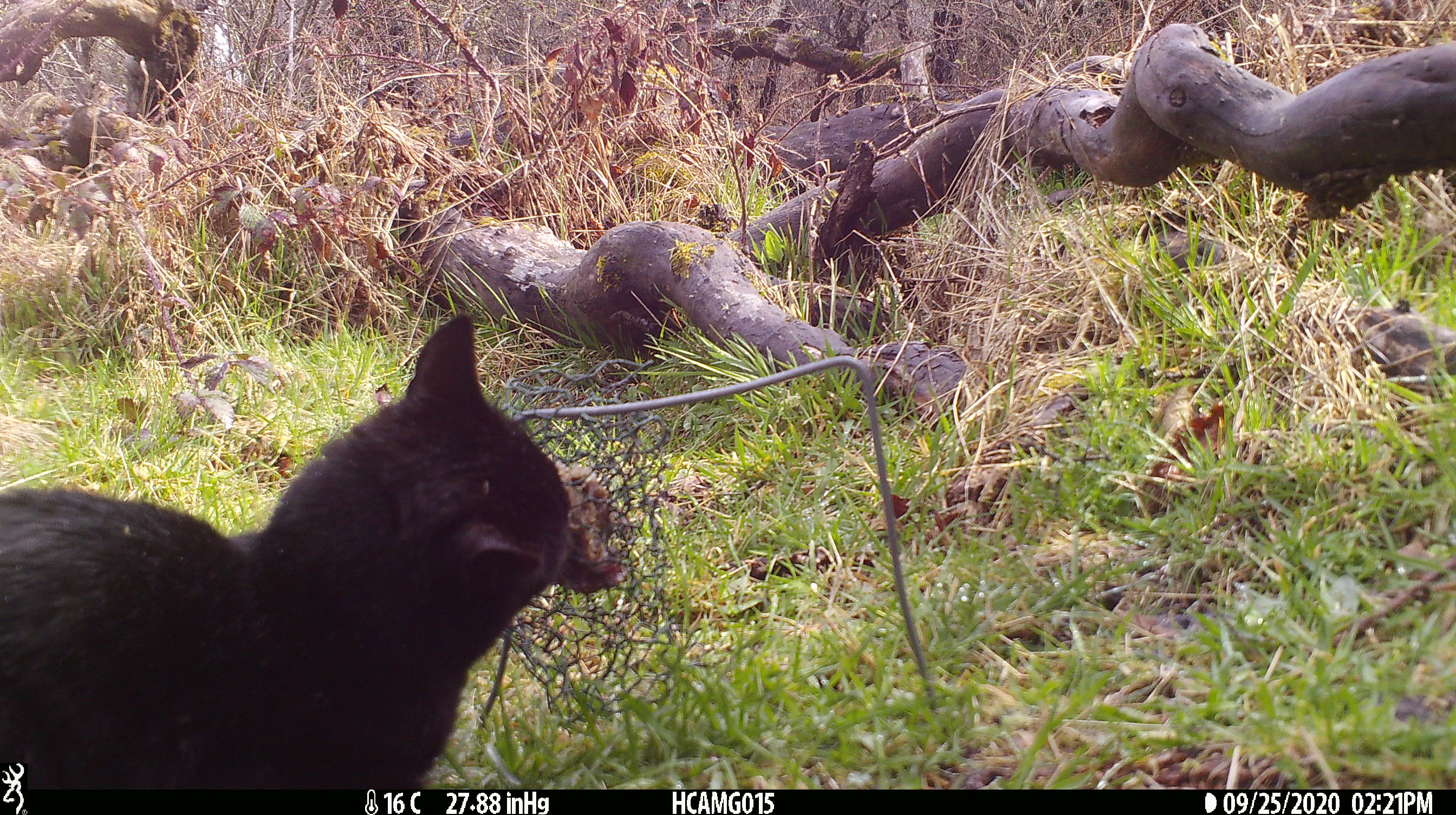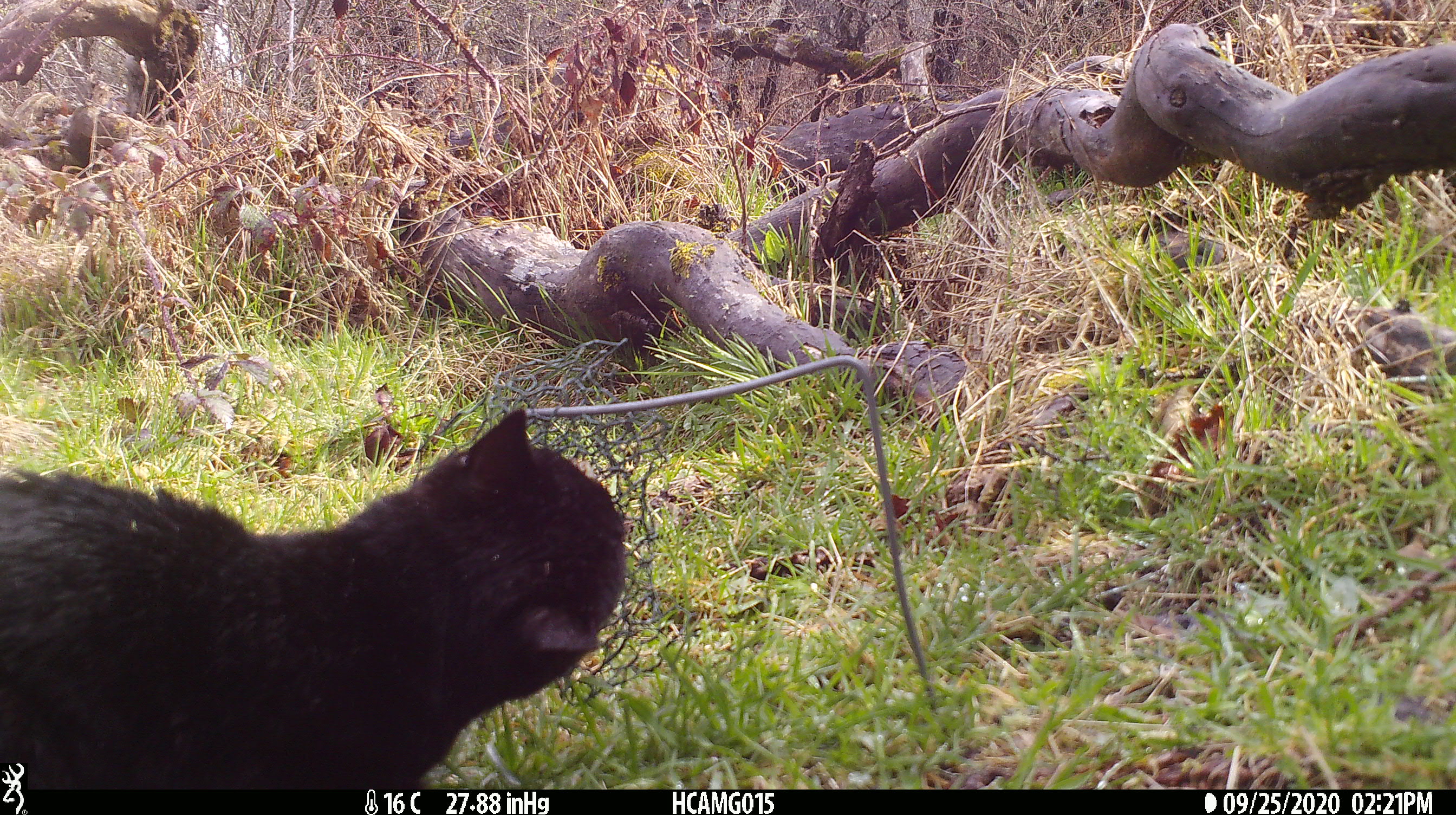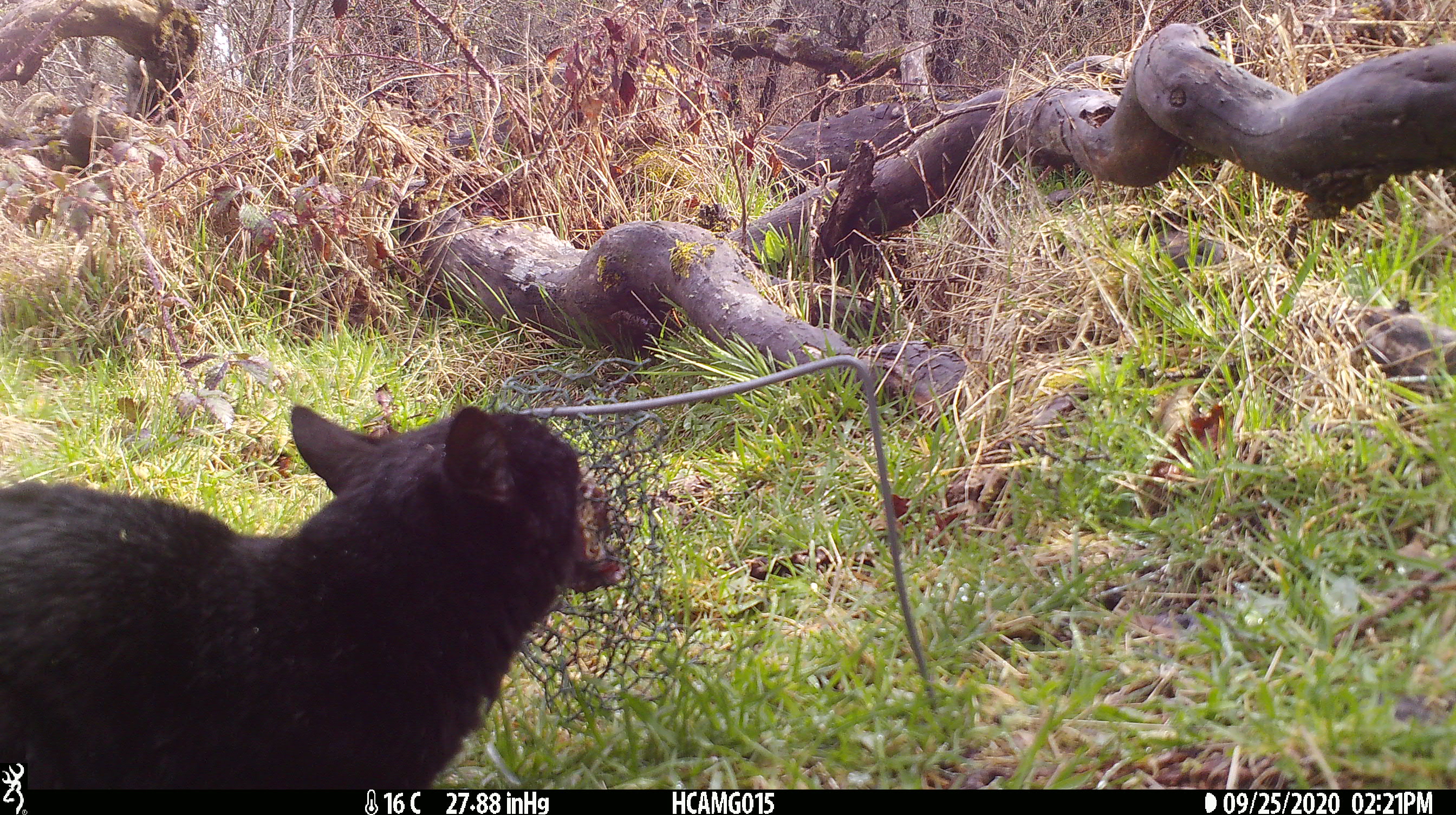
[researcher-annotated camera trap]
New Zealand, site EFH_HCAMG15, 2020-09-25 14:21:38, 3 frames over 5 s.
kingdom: Animalia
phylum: Chordata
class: Mammalia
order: Carnivora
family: Felidae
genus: Felis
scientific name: Felis catus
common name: domestic cat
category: cat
Cat (domestic cat) (Felis catus).